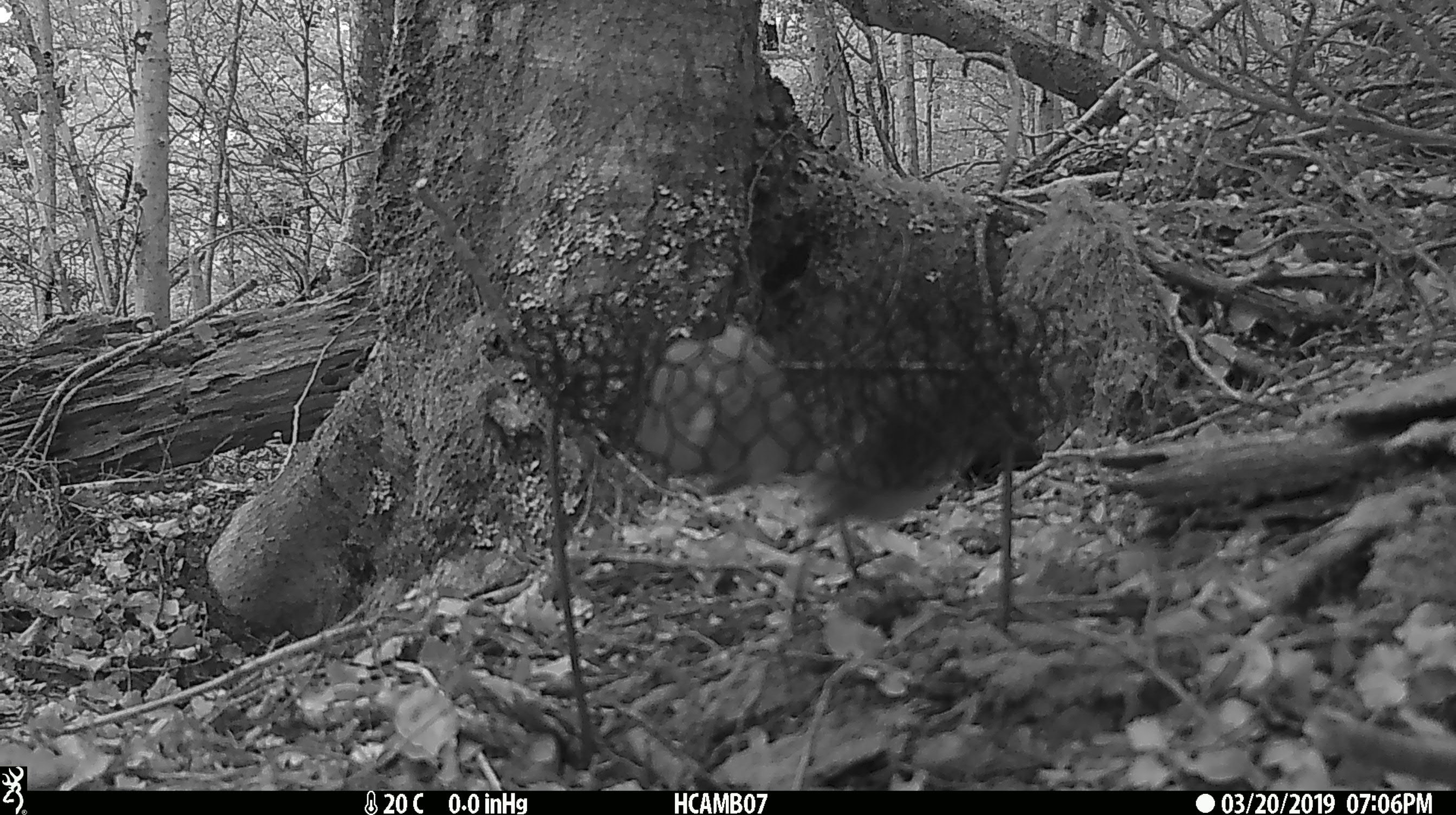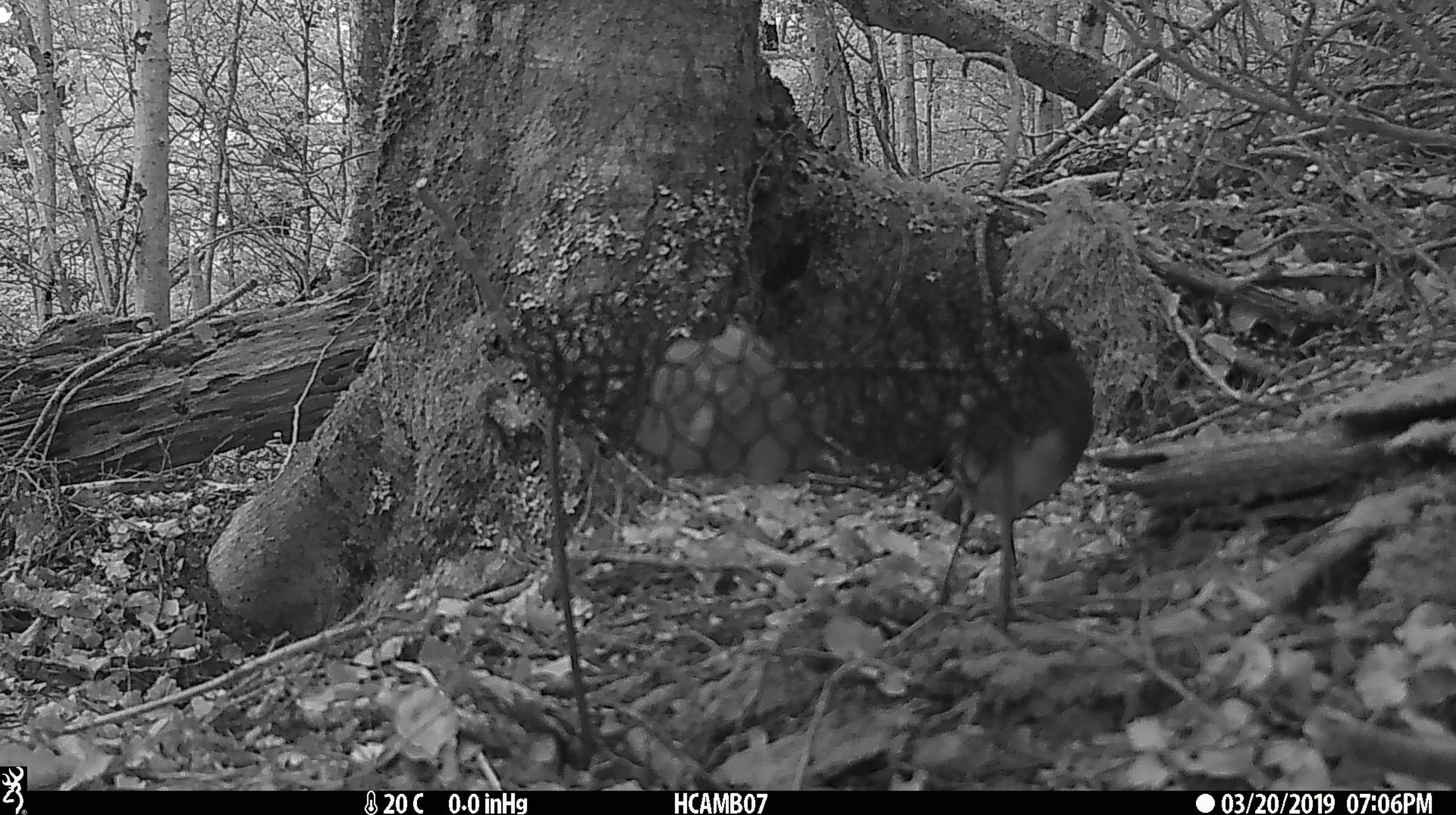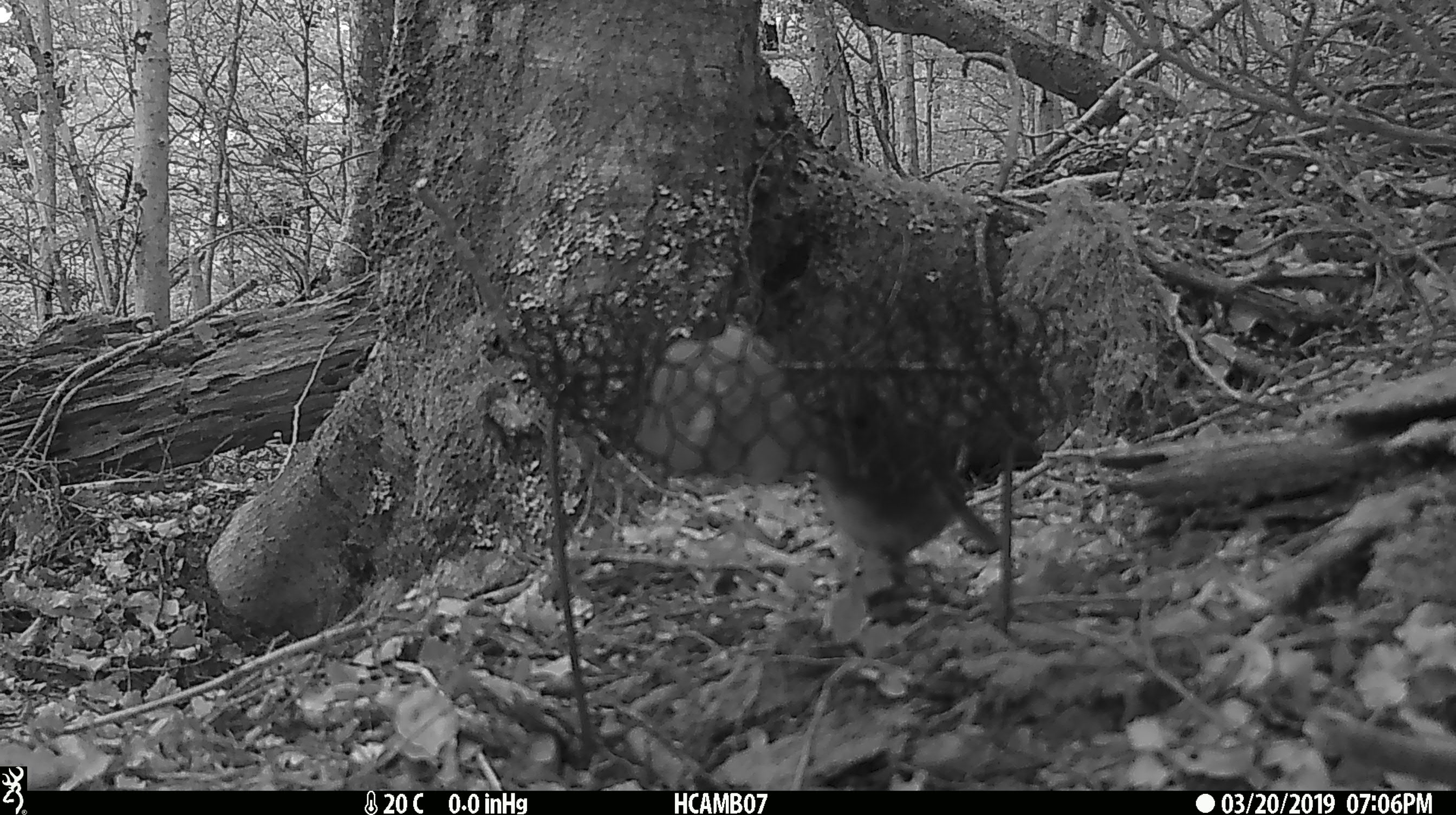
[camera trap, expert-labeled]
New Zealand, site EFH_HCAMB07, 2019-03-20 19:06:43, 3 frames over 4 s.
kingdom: Animalia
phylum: Chordata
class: Aves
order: Passeriformes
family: Petroicidae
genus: Petroica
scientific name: Petroica australis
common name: new zealand robin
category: robin